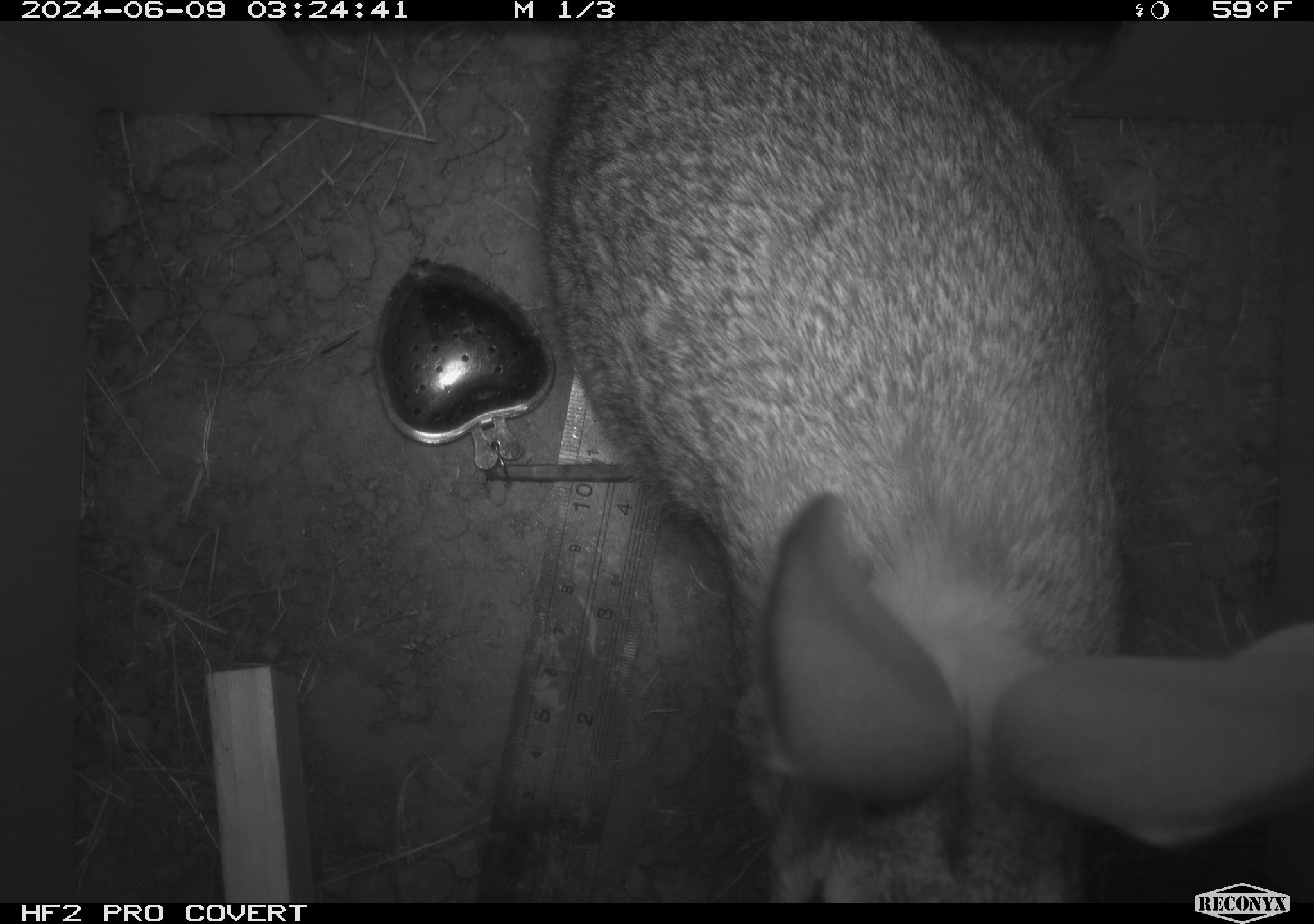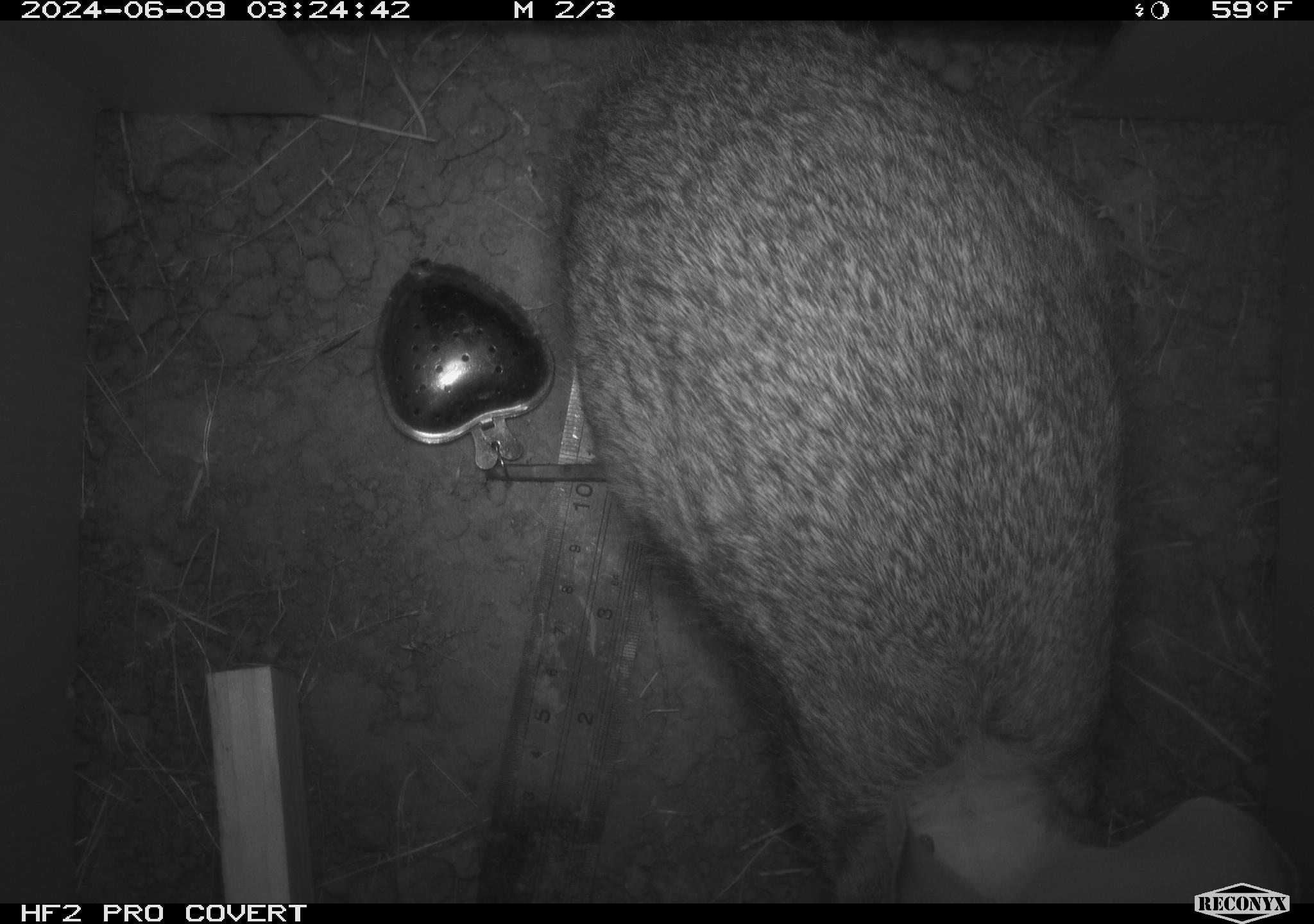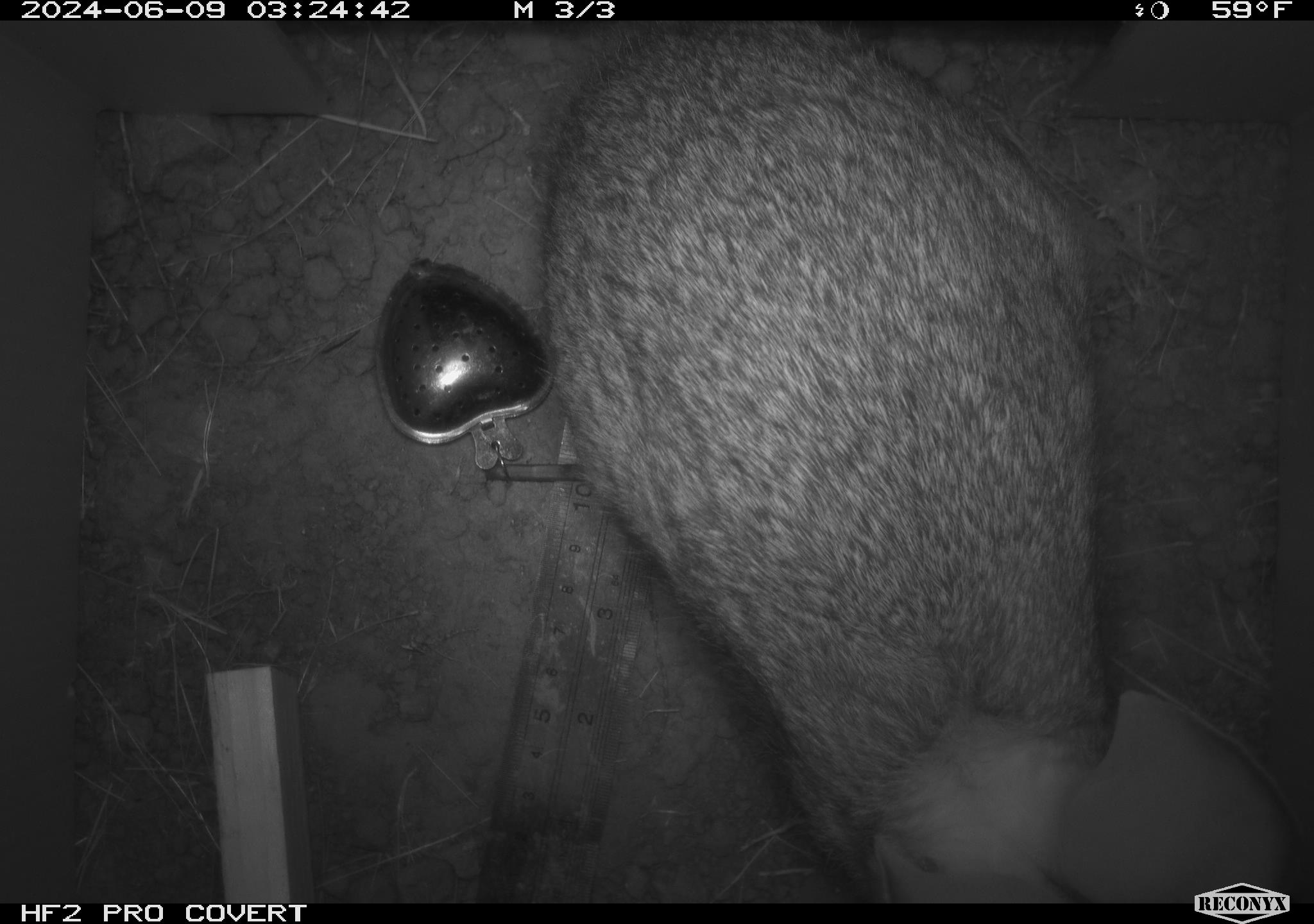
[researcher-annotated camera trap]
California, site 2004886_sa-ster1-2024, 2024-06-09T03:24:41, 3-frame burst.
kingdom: Animalia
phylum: Chordata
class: Mammalia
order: Lagomorpha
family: Leporidae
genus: Sylvilagus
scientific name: Sylvilagus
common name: cottontail rabbits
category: sylvilagus species